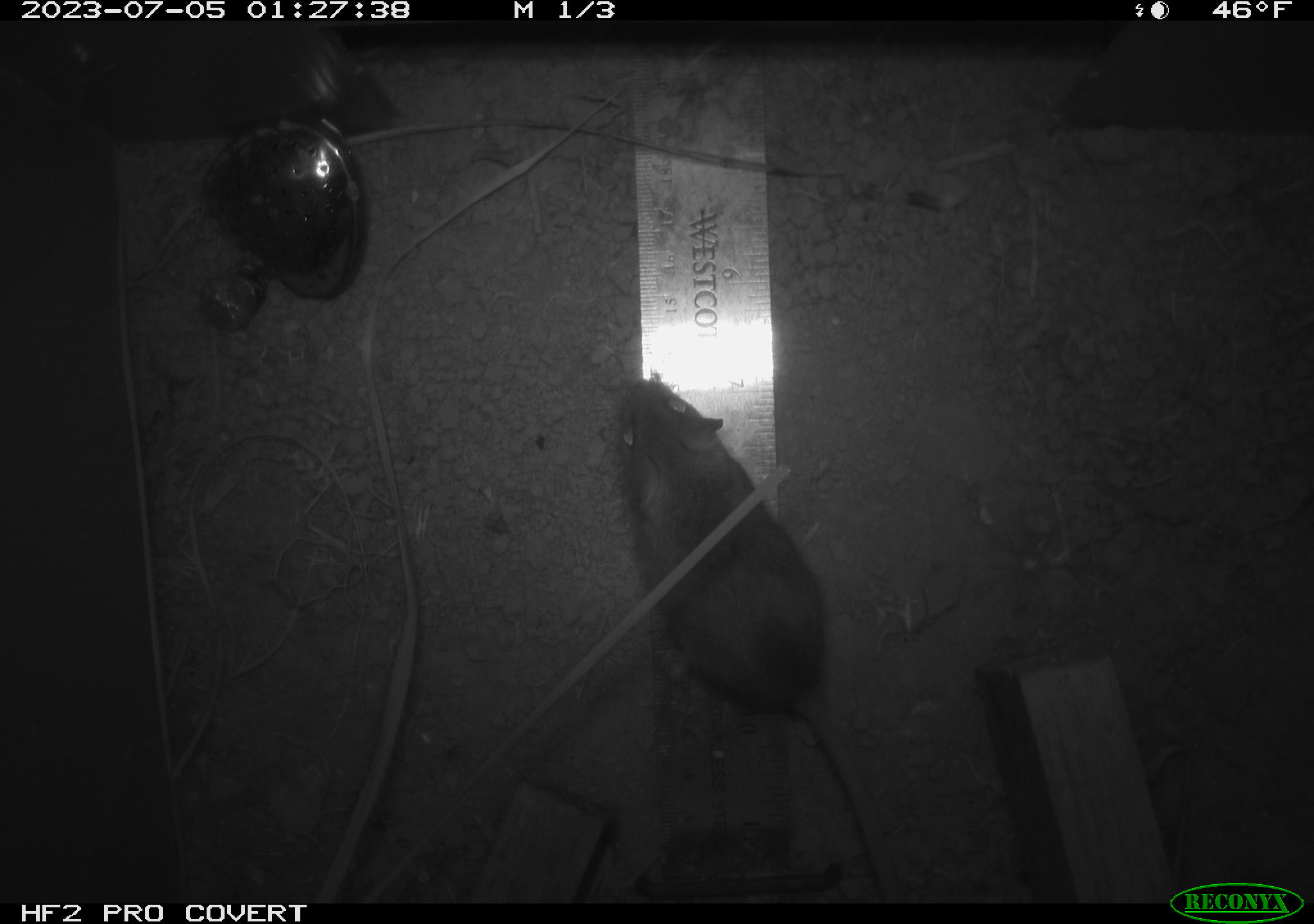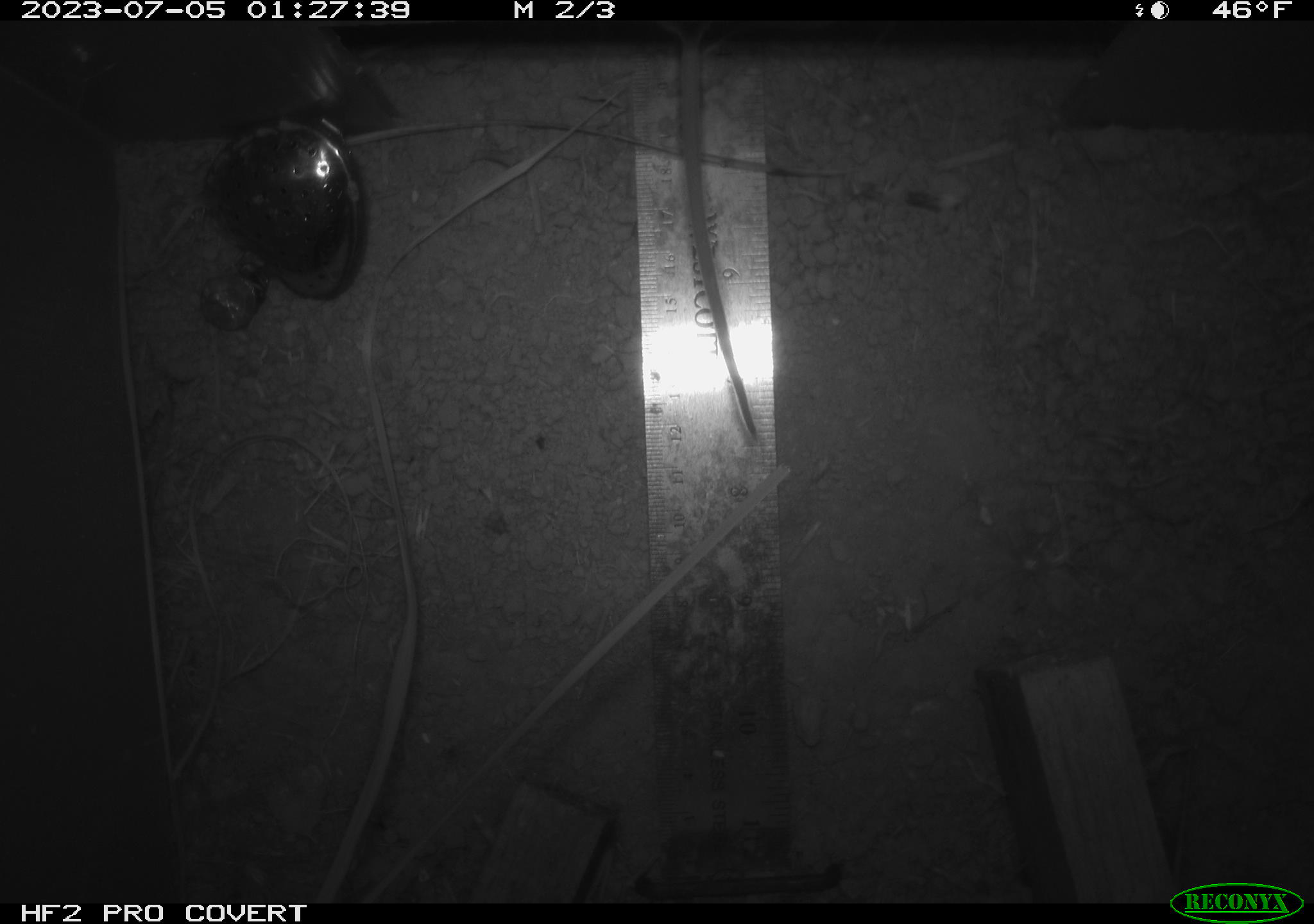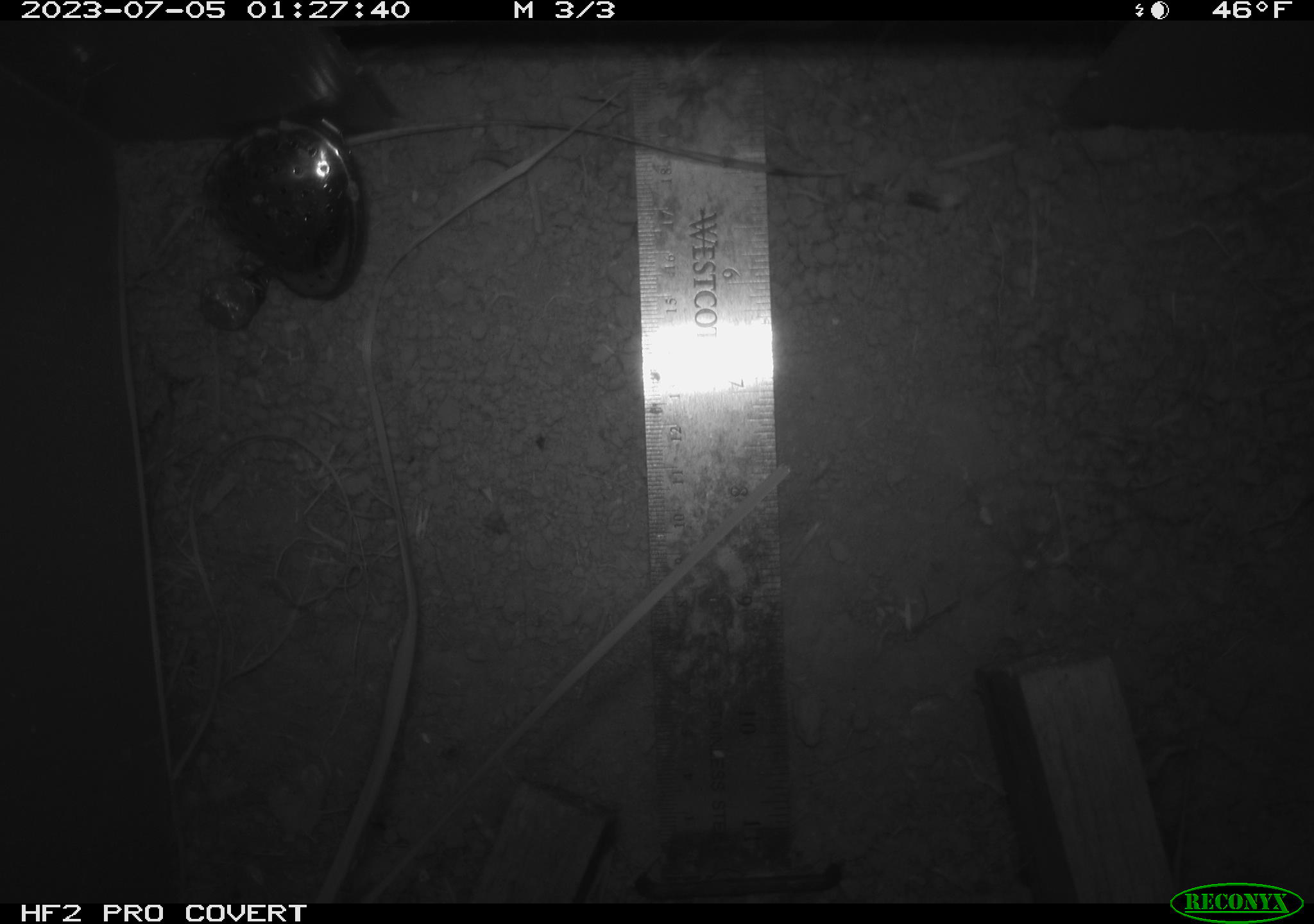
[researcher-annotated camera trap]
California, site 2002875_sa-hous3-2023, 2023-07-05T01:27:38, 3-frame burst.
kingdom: Animalia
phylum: Chordata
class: Mammalia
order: Rodentia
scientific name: Rodentia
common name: mouse species